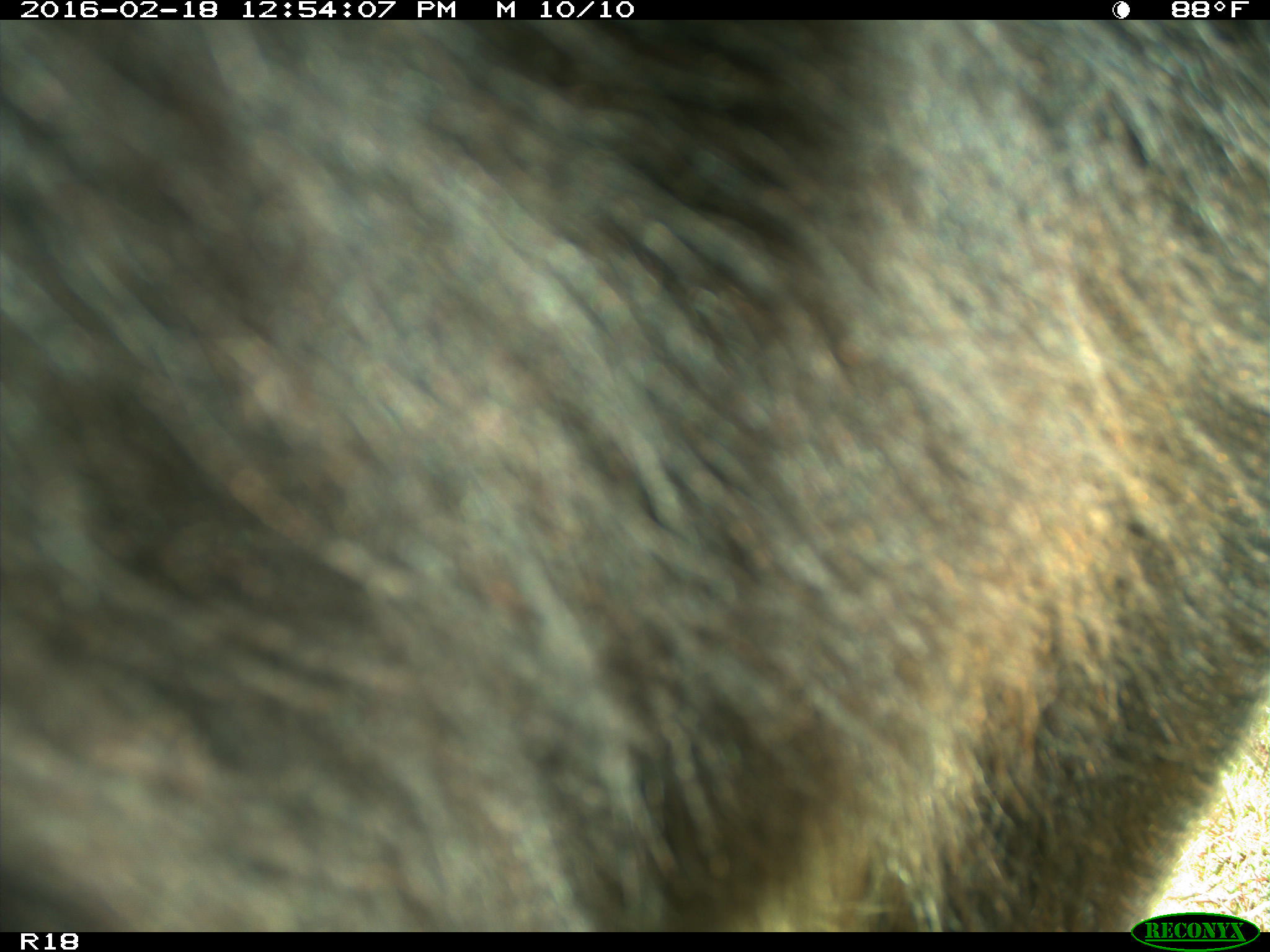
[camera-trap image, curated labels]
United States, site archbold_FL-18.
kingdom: Animalia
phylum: Chordata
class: Mammalia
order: Artiodactyla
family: Bovidae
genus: Bos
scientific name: Bos taurus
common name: domestic cow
Bos taurus (domestic cow).